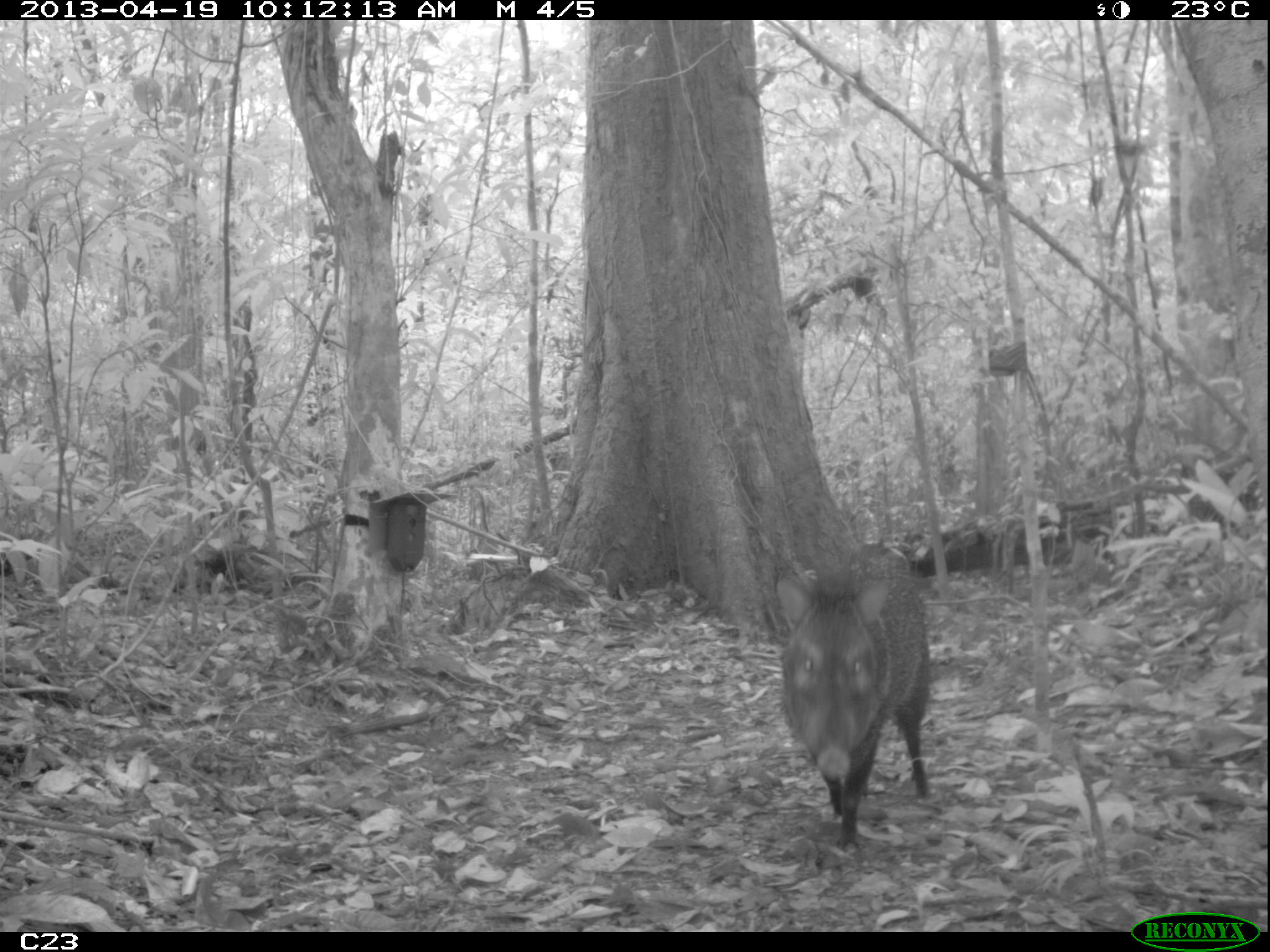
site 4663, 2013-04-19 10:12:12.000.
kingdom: Animalia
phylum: Chordata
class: Mammalia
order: Artiodactyla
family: Tayassuidae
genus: Pecari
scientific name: Pecari tajacu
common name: collared peccary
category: tayassu tajacu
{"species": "tayassu tajacu (collared peccary) (Pecari tajacu)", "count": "1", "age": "adult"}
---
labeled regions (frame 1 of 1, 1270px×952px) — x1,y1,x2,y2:
tayassu tajacu: 774,544,926,849